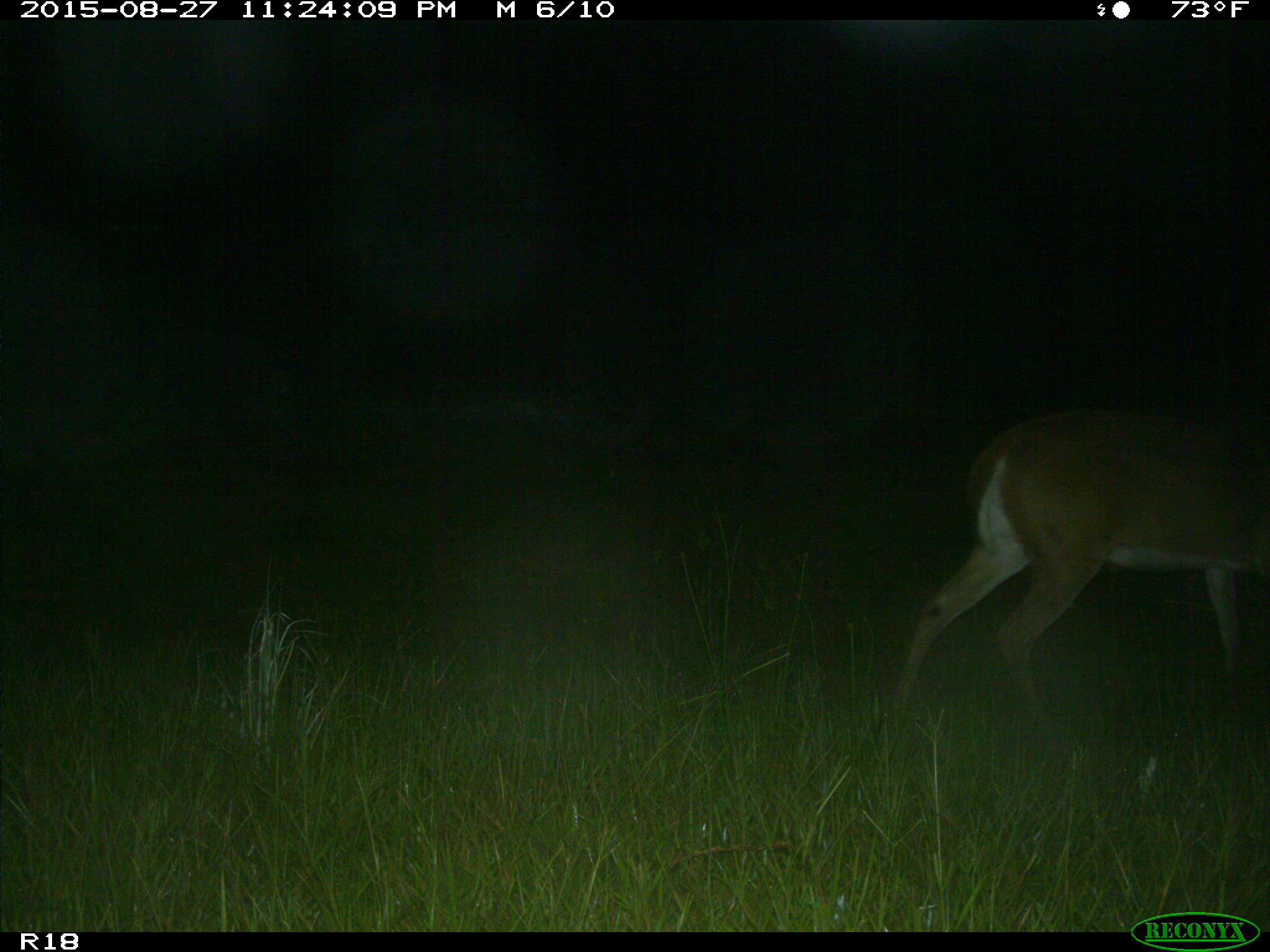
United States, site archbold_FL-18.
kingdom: Animalia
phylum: Chordata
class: Mammalia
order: Artiodactyla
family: Cervidae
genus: Odocoileus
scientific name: Odocoileus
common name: deer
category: unidentified deer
Unidentified deer (deer) (Odocoileus).